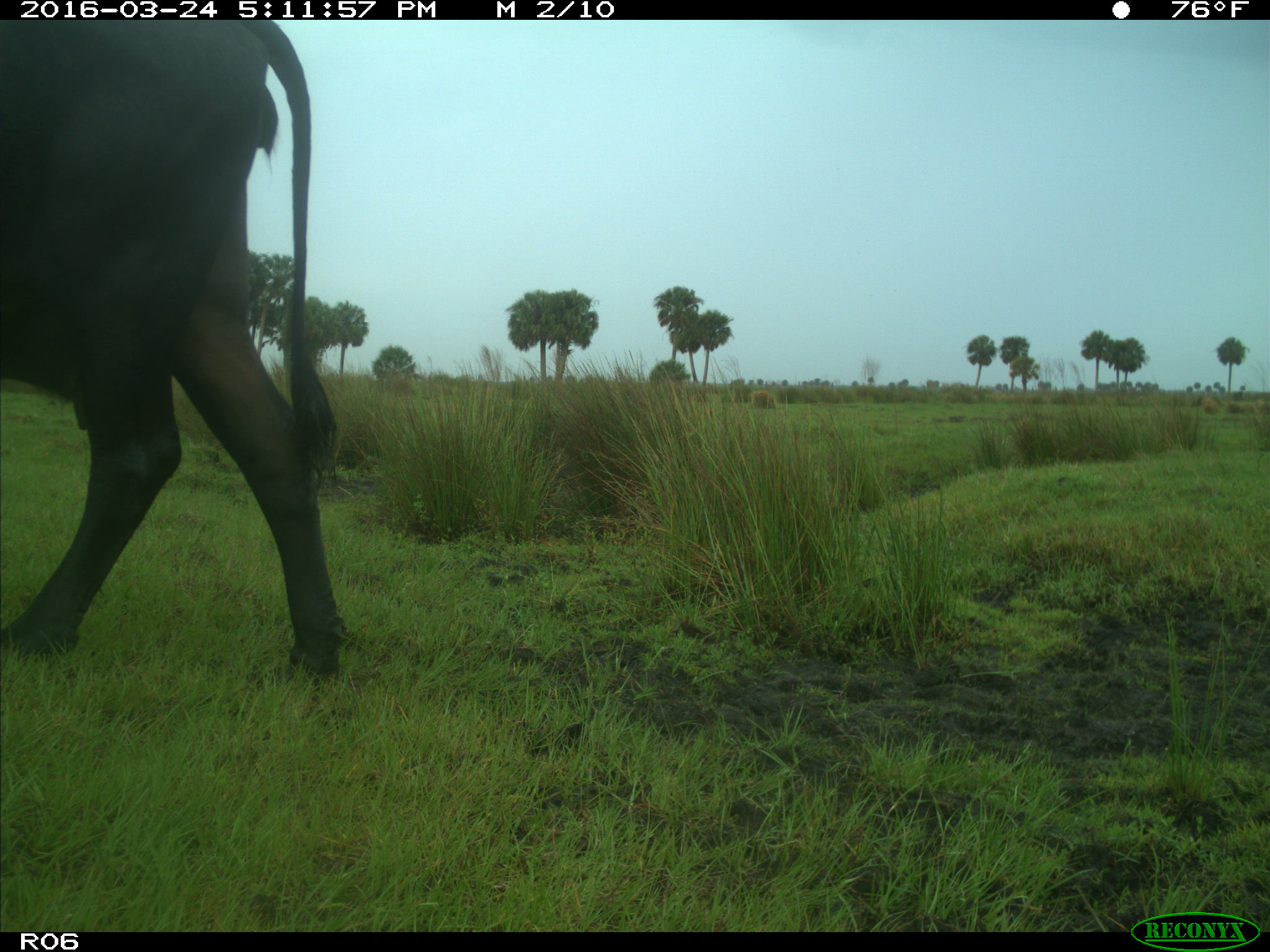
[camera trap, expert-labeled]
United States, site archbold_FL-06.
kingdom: Animalia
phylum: Chordata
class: Mammalia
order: Artiodactyla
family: Bovidae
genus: Bos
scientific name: Bos taurus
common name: domestic cow